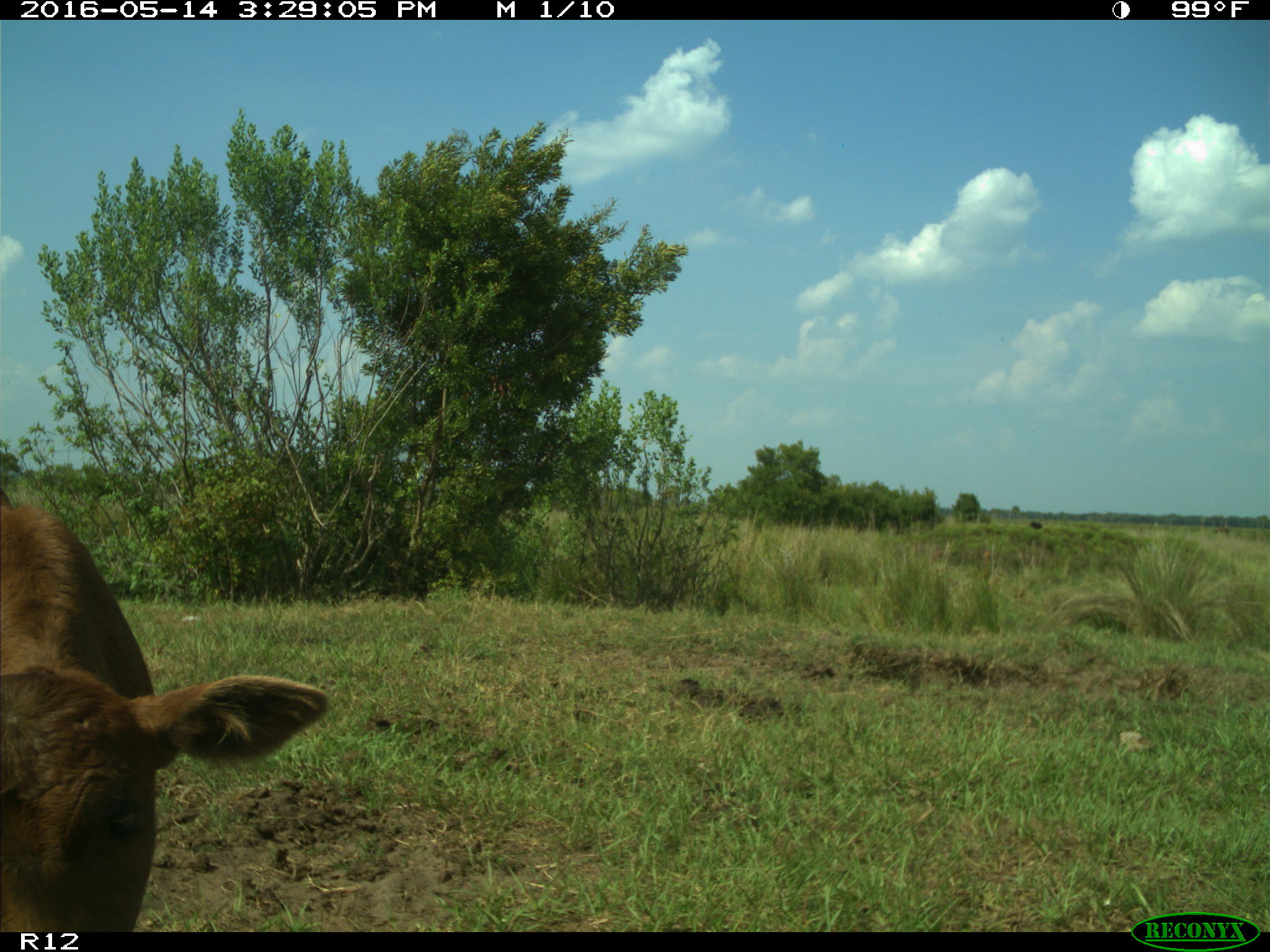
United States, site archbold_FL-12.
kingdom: Animalia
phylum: Chordata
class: Mammalia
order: Artiodactyla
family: Bovidae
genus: Bos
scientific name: Bos taurus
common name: domestic cow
Bos taurus (domestic cow).